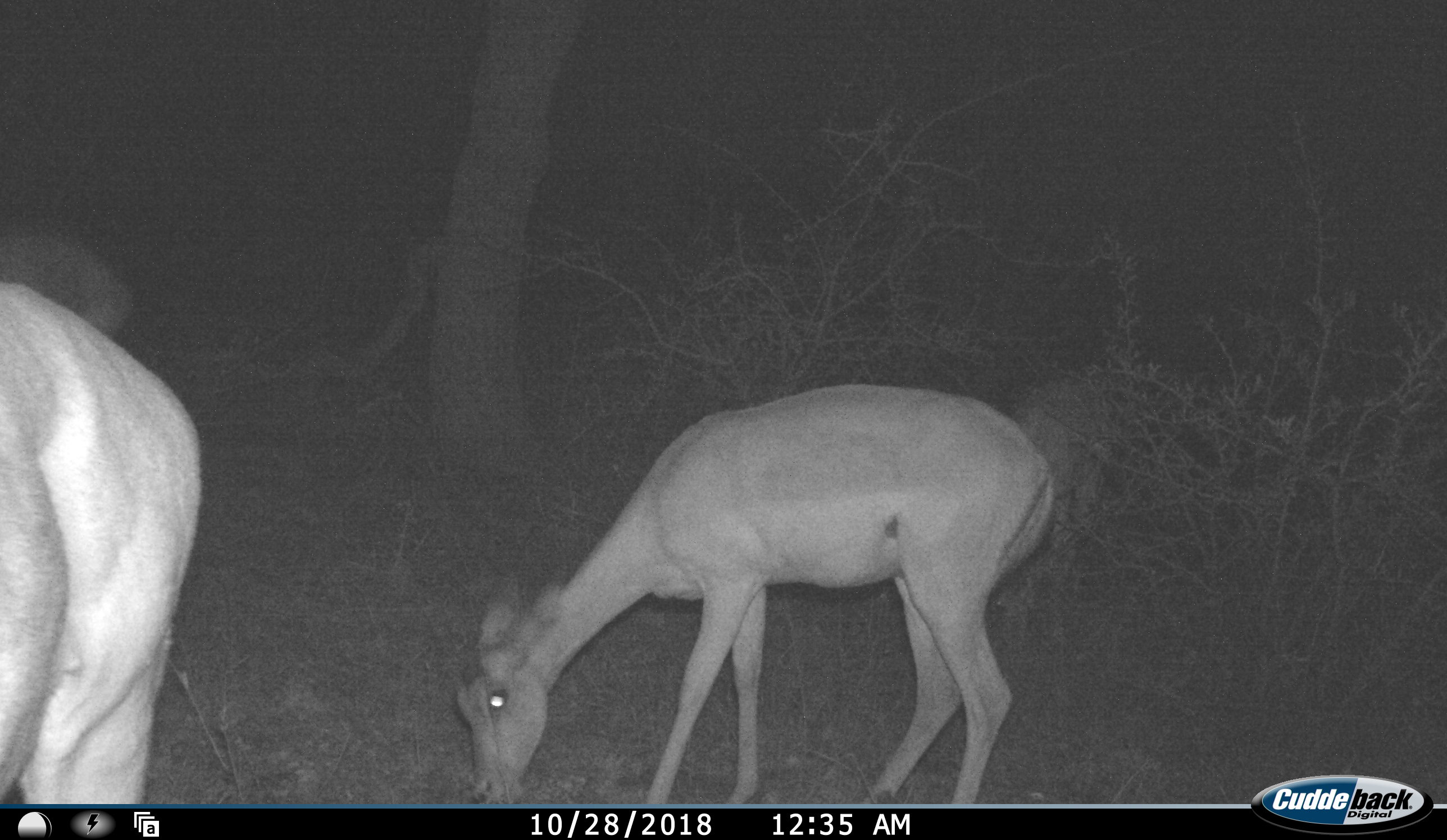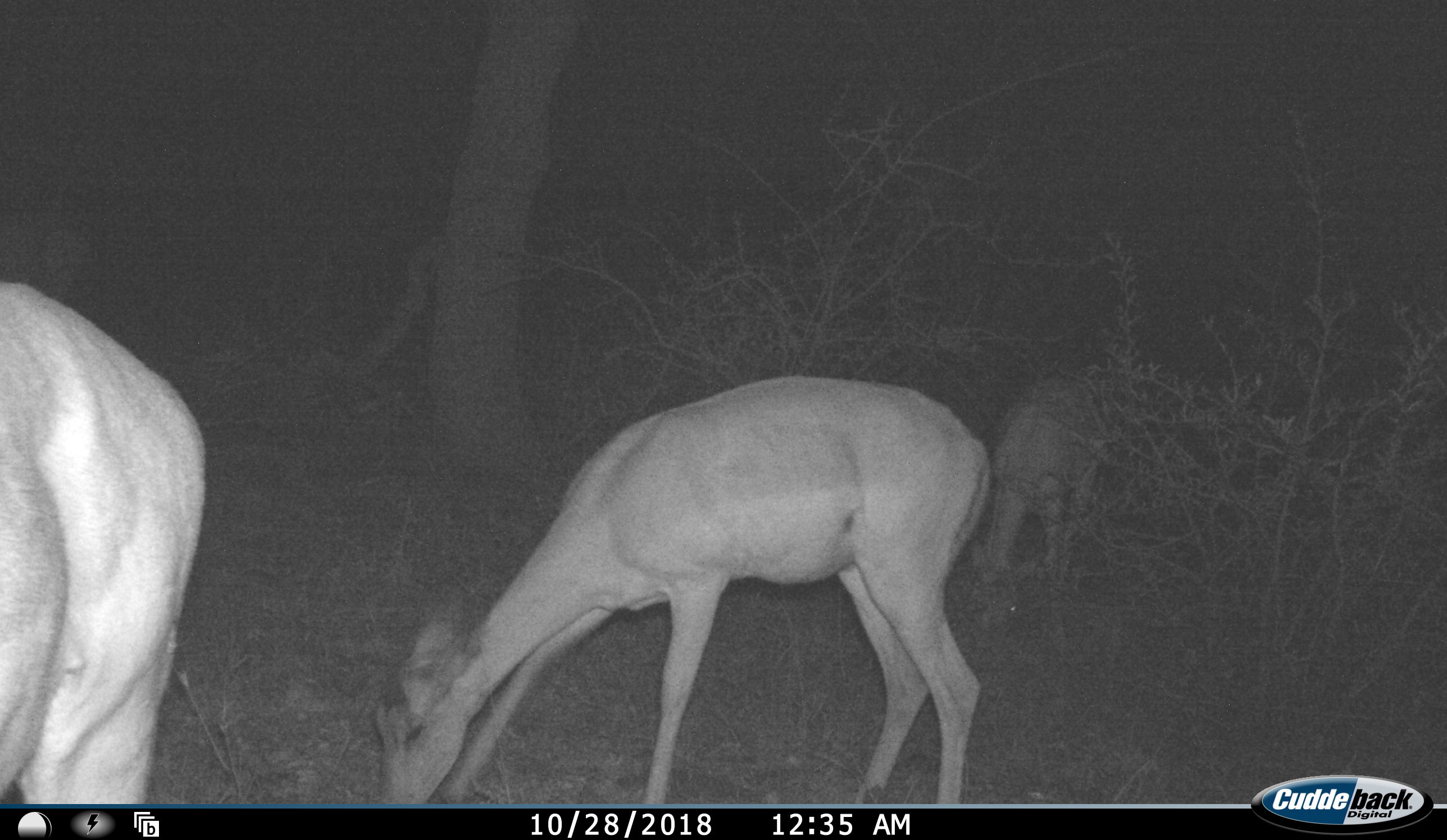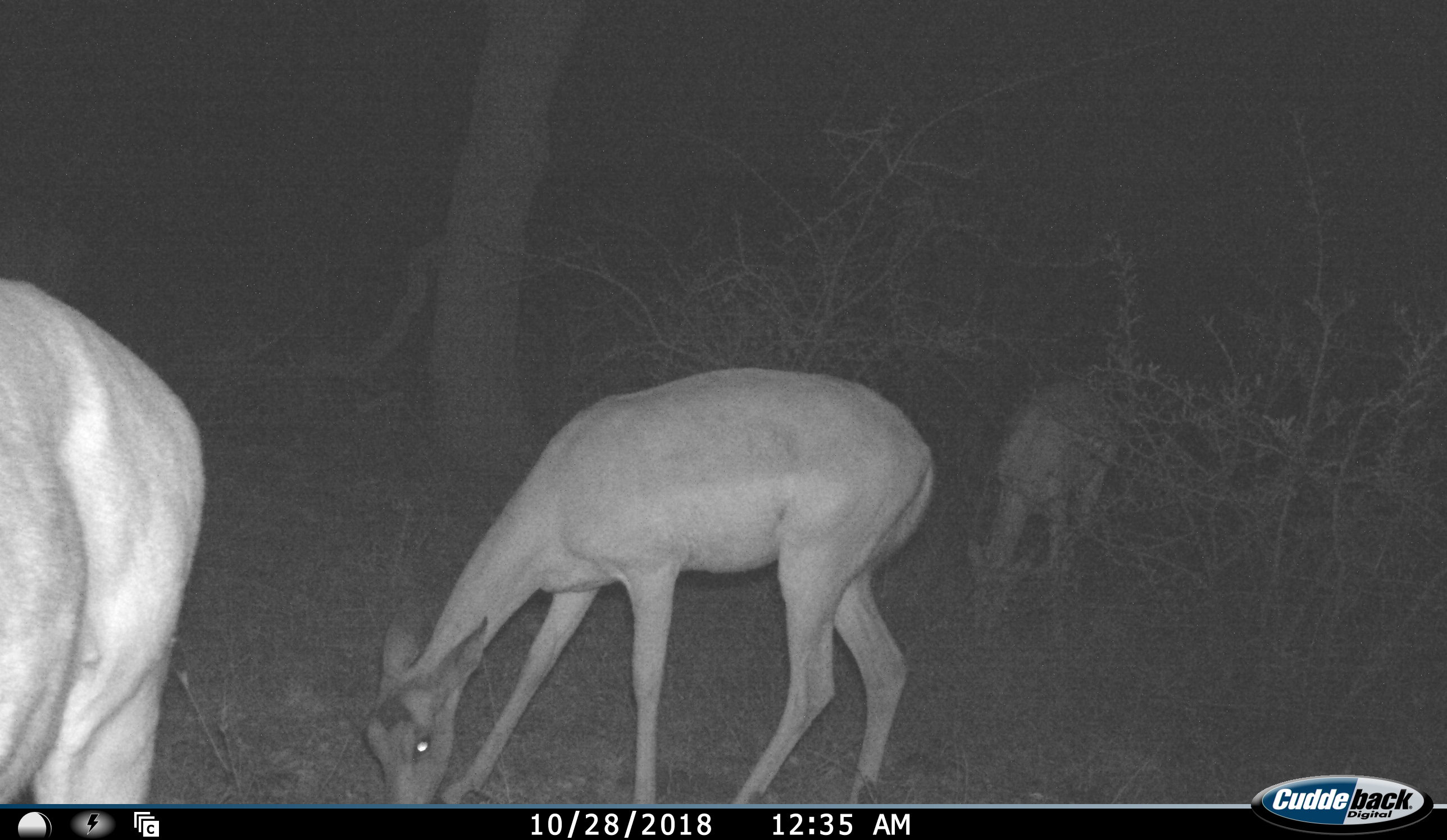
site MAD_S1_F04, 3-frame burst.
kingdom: Animalia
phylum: Chordata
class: Mammalia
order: Artiodactyla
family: Bovidae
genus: Aepyceros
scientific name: Aepyceros melampus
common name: impala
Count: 3.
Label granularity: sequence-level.